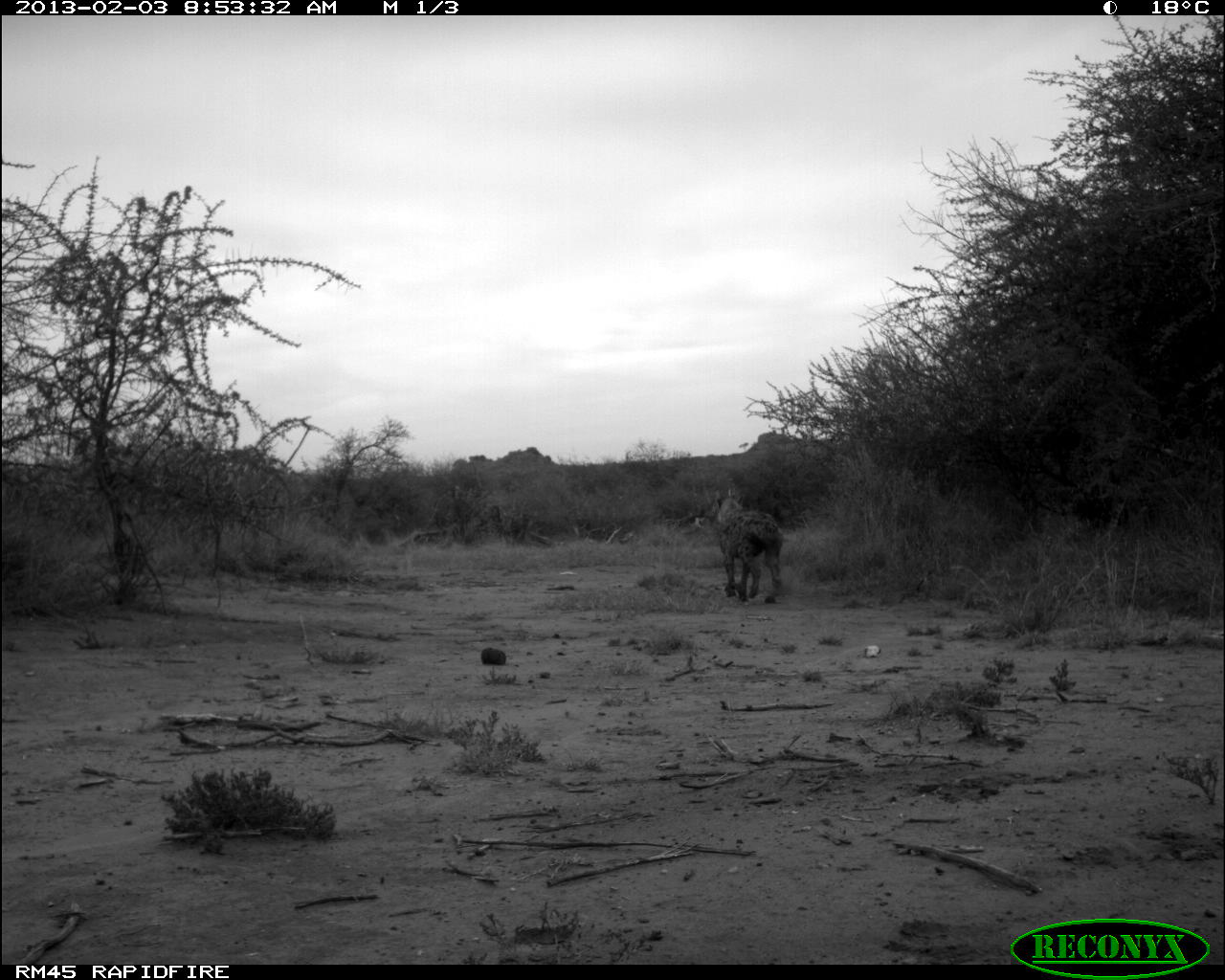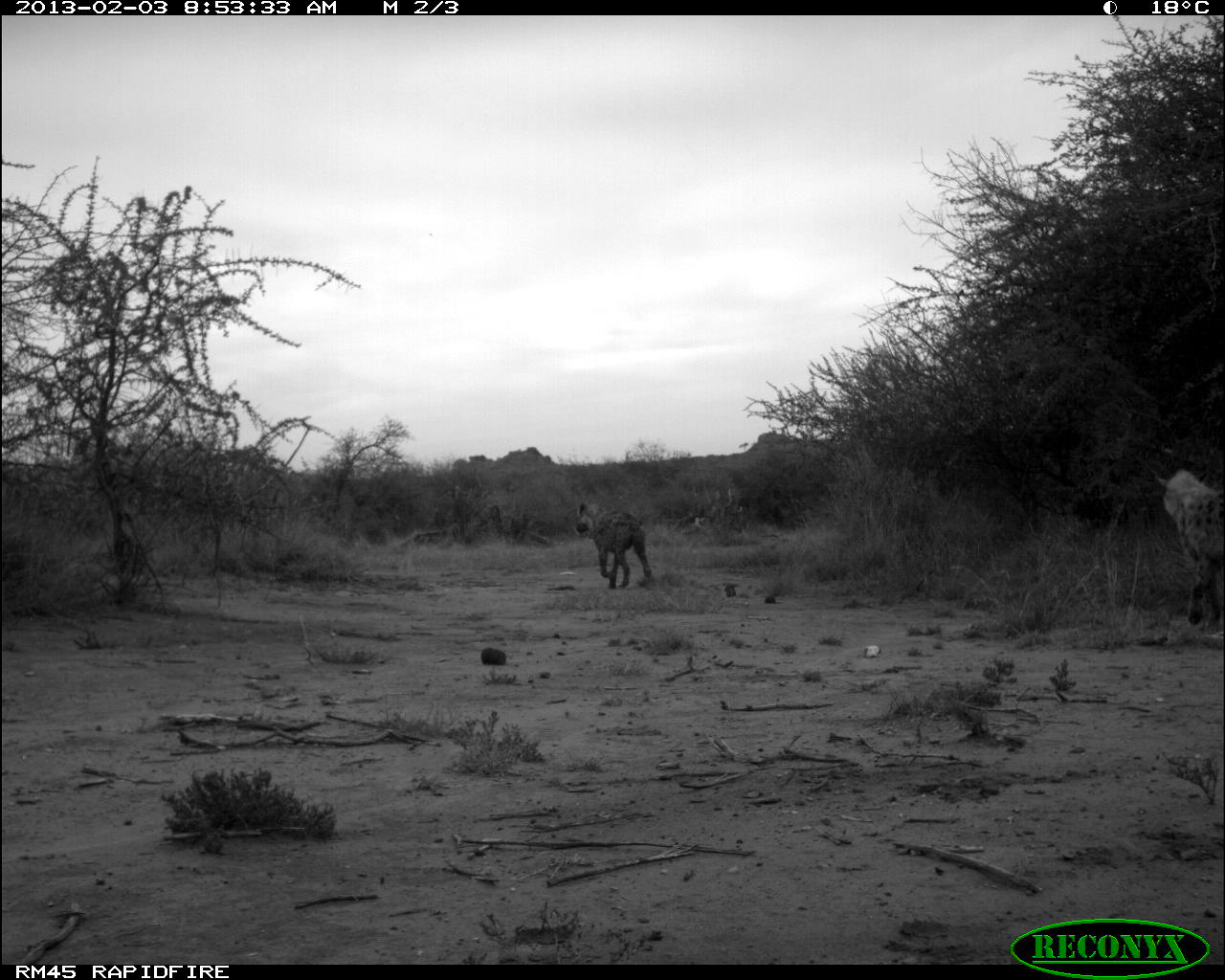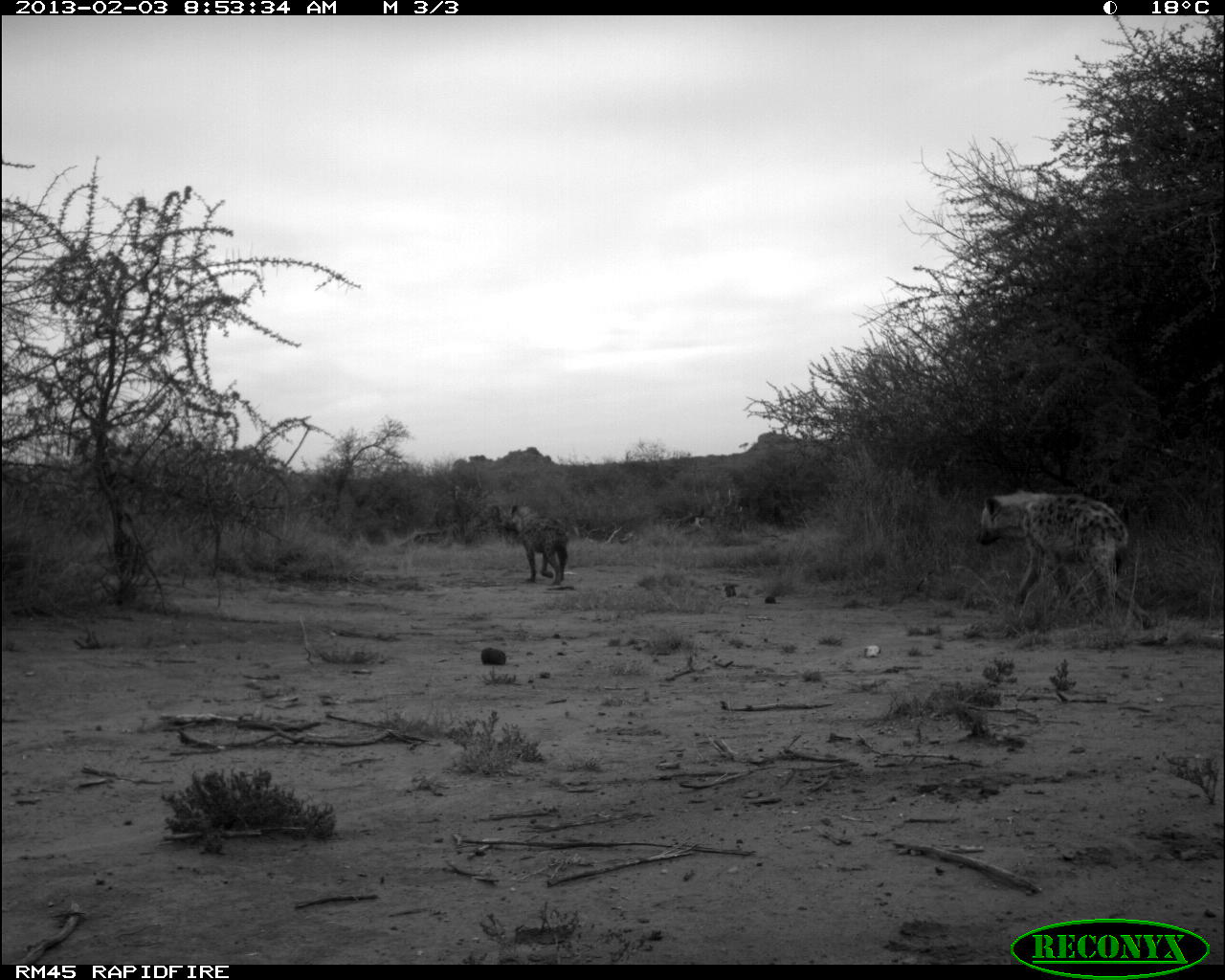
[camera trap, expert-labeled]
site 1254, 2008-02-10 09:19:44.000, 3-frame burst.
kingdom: Animalia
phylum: Chordata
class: Mammalia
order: Artiodactyla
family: Bovidae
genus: Aepyceros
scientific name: Aepyceros melampus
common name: impala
Aepyceros melampus (impala), count 3.